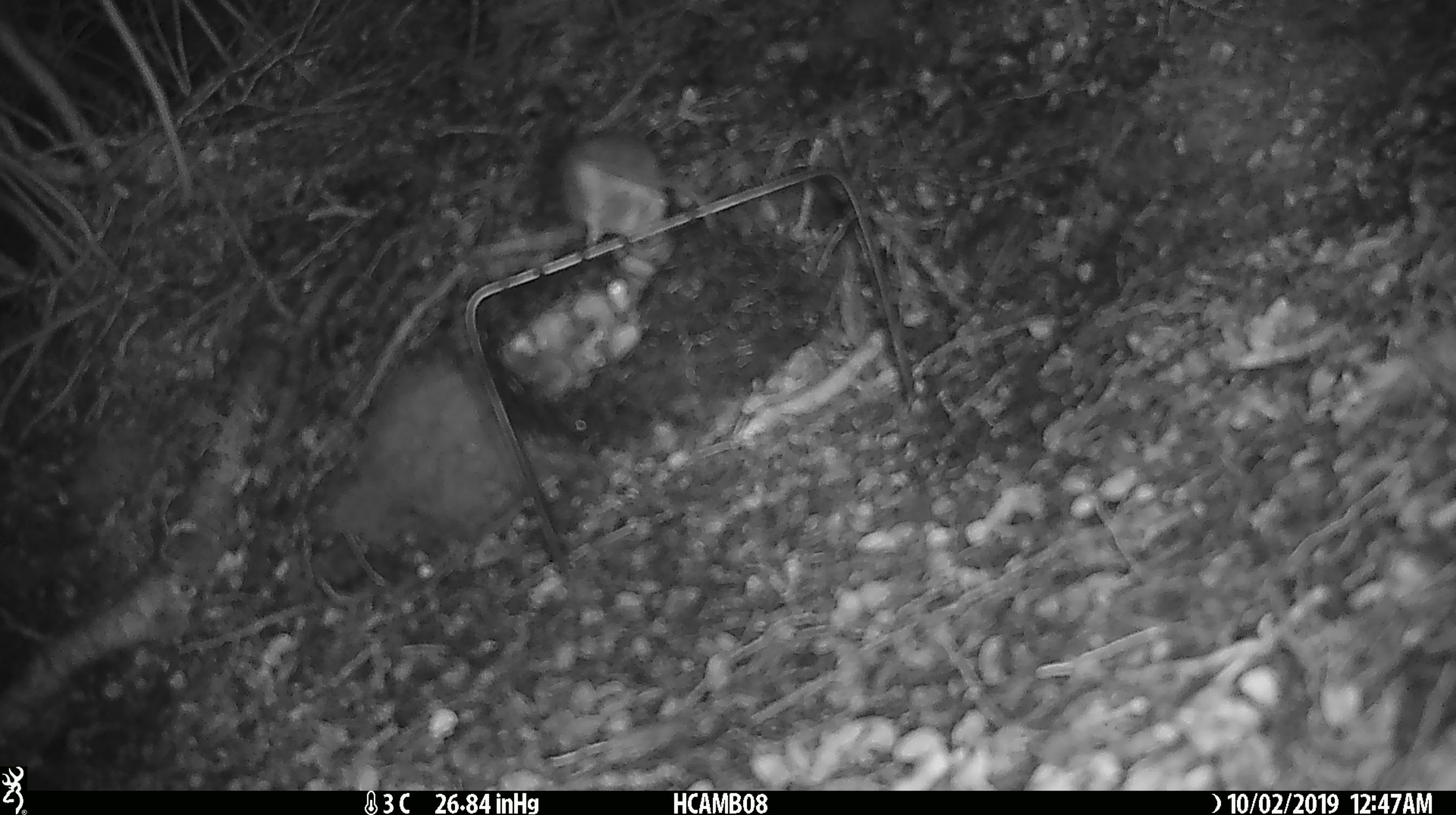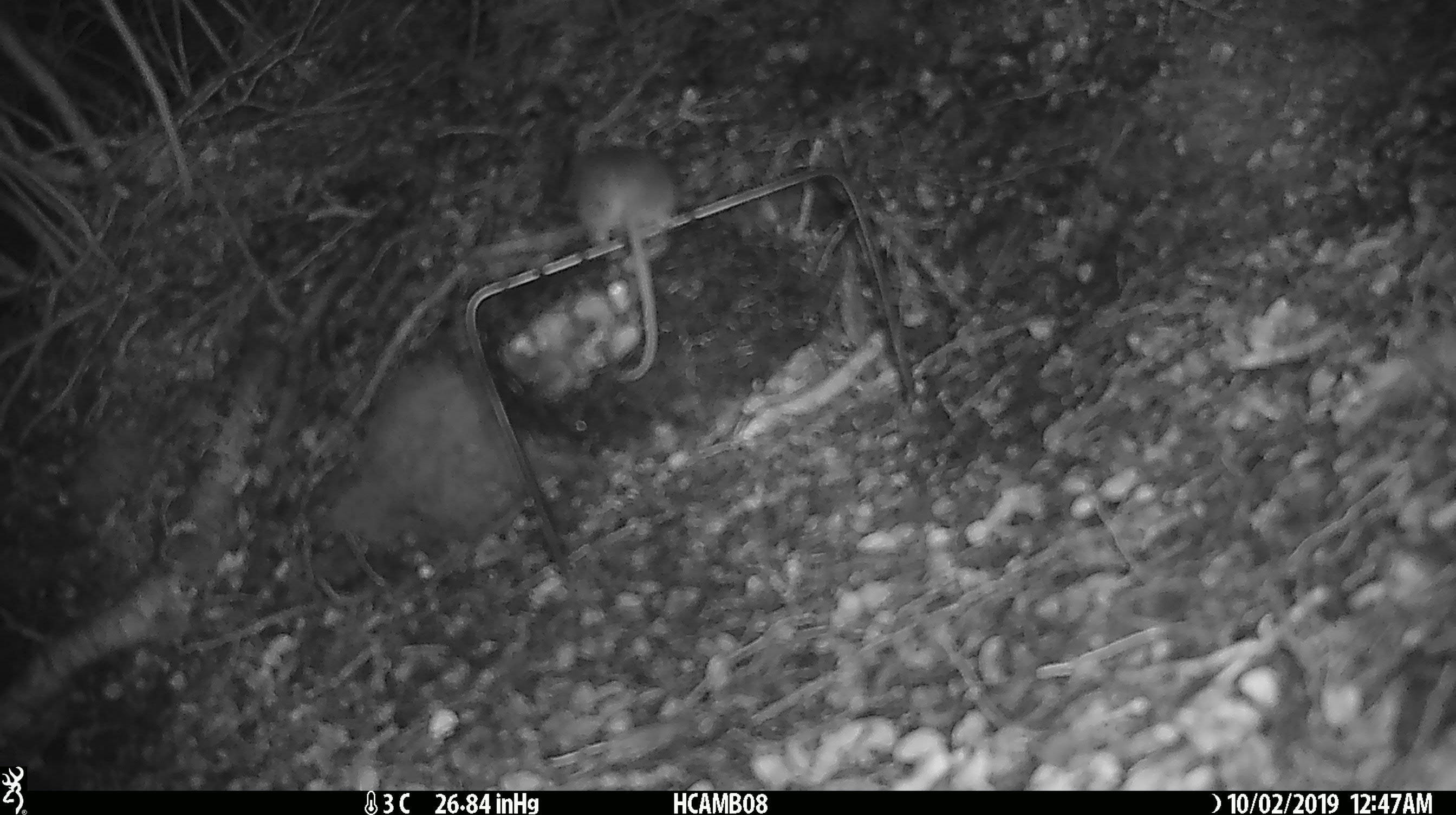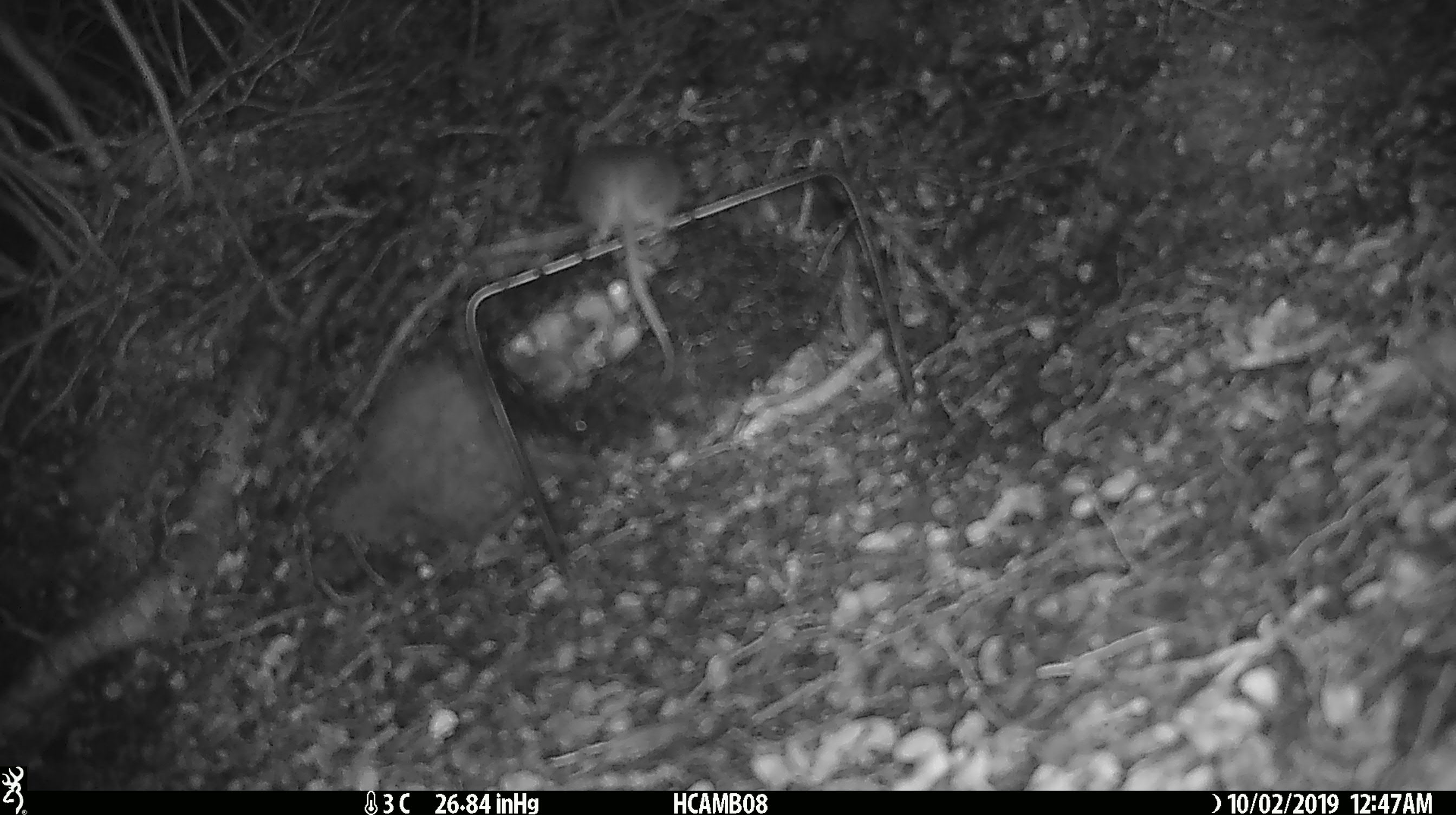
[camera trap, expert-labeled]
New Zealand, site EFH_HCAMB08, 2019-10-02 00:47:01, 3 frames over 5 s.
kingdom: Animalia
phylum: Chordata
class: Mammalia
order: Rodentia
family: Muridae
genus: Mus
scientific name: Mus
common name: mouse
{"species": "mouse (Mus)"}